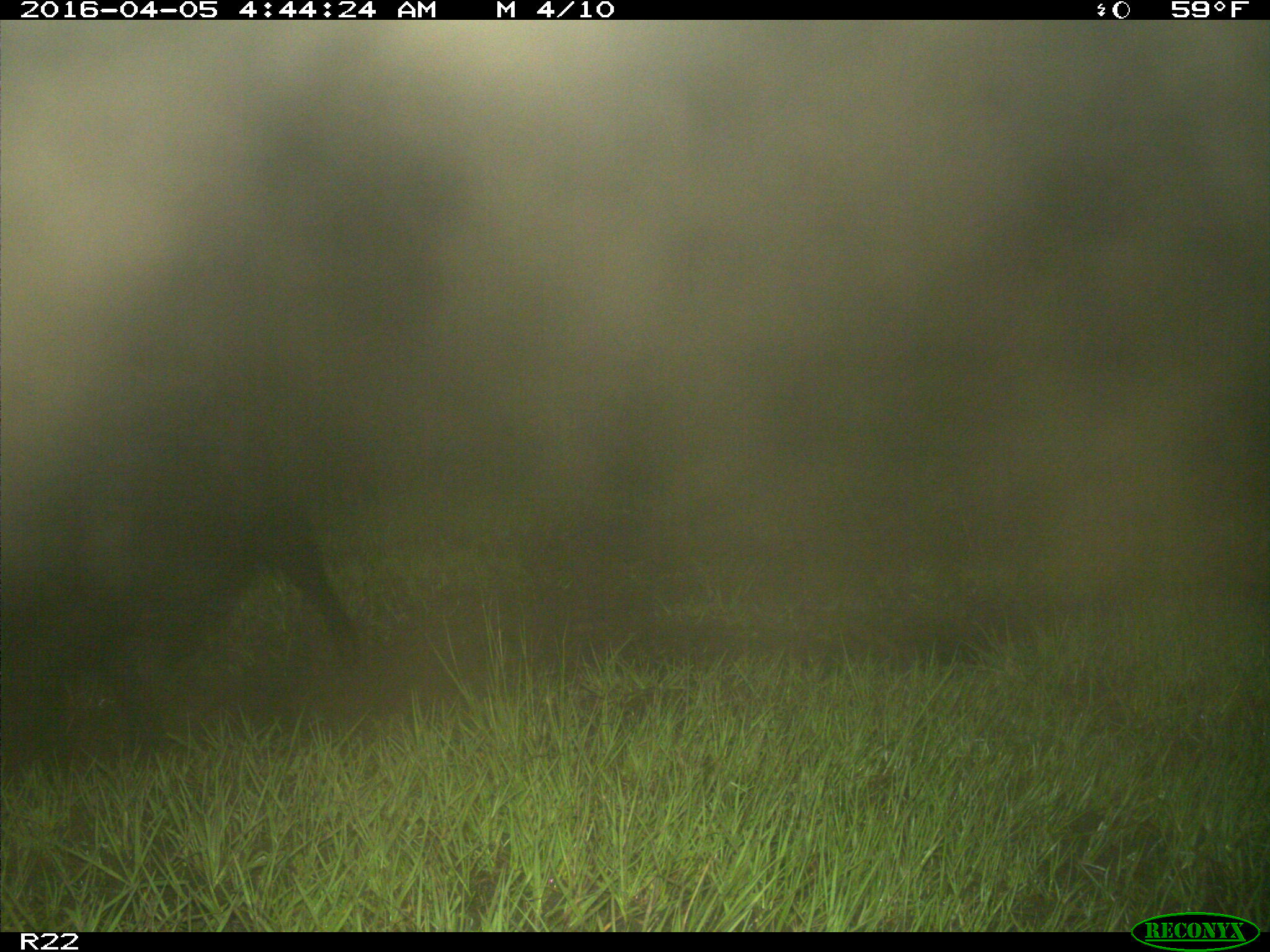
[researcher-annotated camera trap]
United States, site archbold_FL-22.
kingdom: Animalia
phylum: Chordata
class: Mammalia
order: Artiodactyla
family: Suidae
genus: Sus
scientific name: Sus scrofa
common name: wild boar